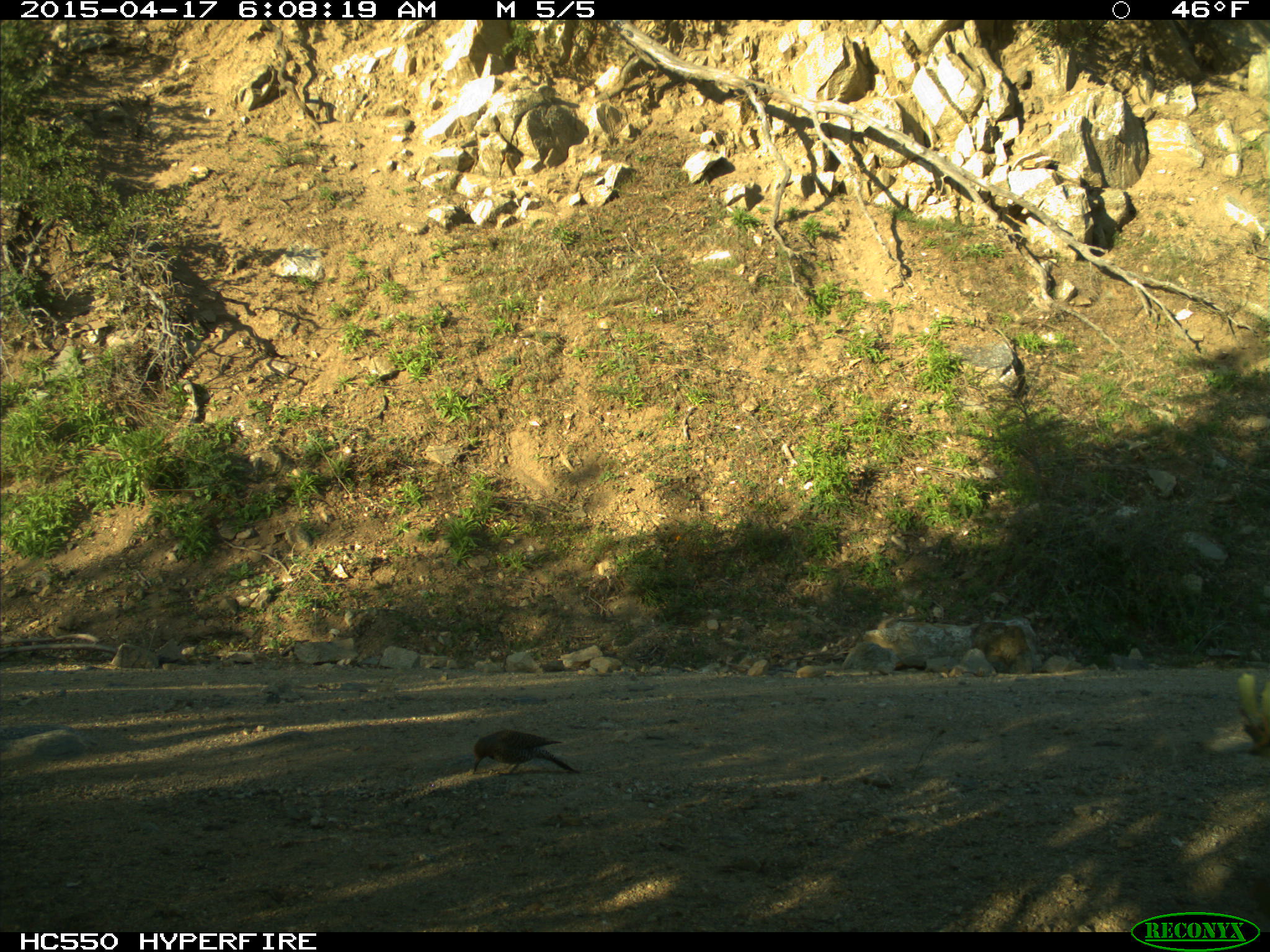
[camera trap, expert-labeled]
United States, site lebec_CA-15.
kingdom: Animalia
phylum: Chordata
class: Aves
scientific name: Aves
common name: birds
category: unidentified bird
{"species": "unidentified bird (birds) (Aves)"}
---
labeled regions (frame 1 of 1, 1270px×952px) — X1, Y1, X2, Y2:
animal: 473, 729, 581, 774